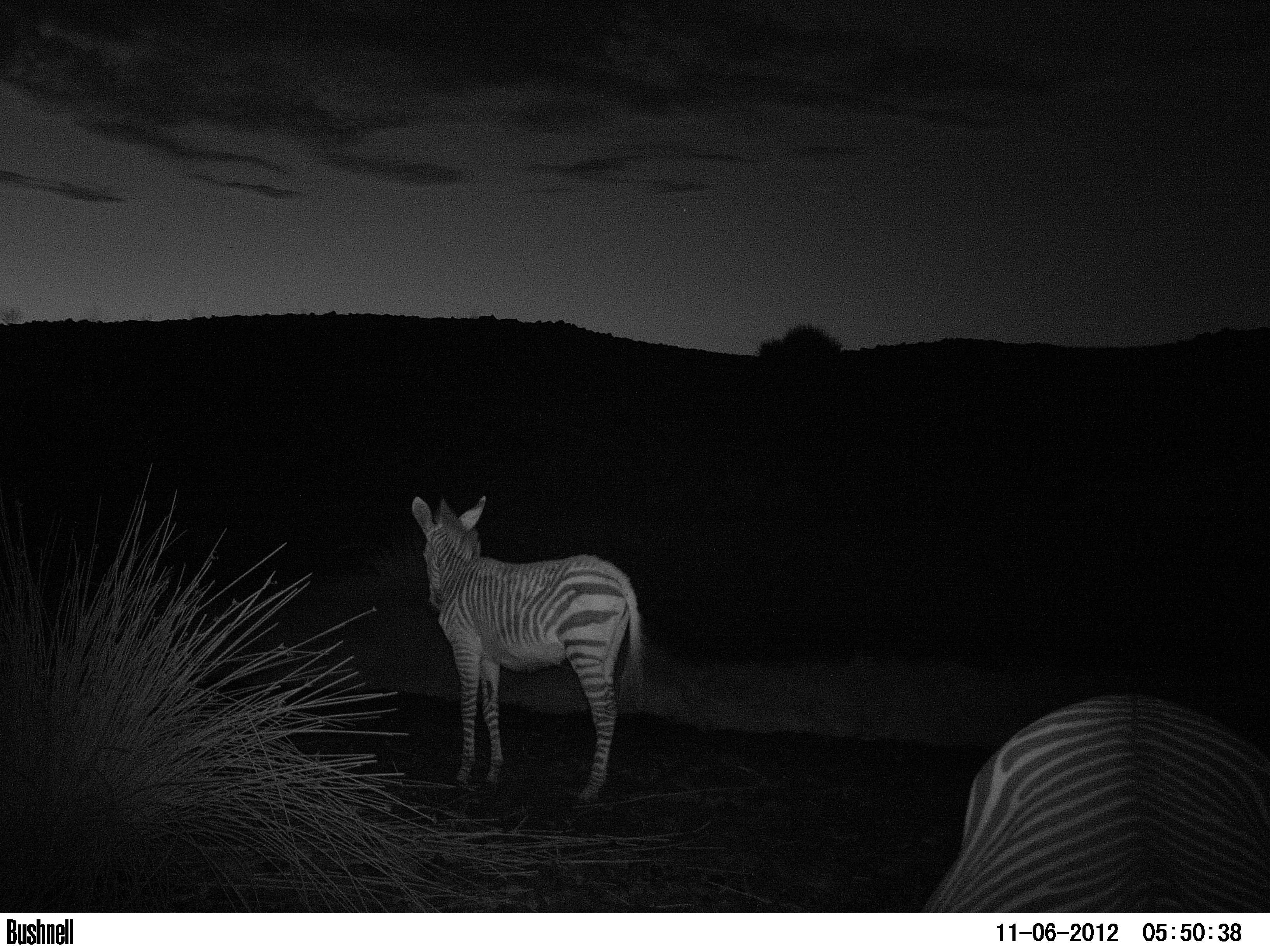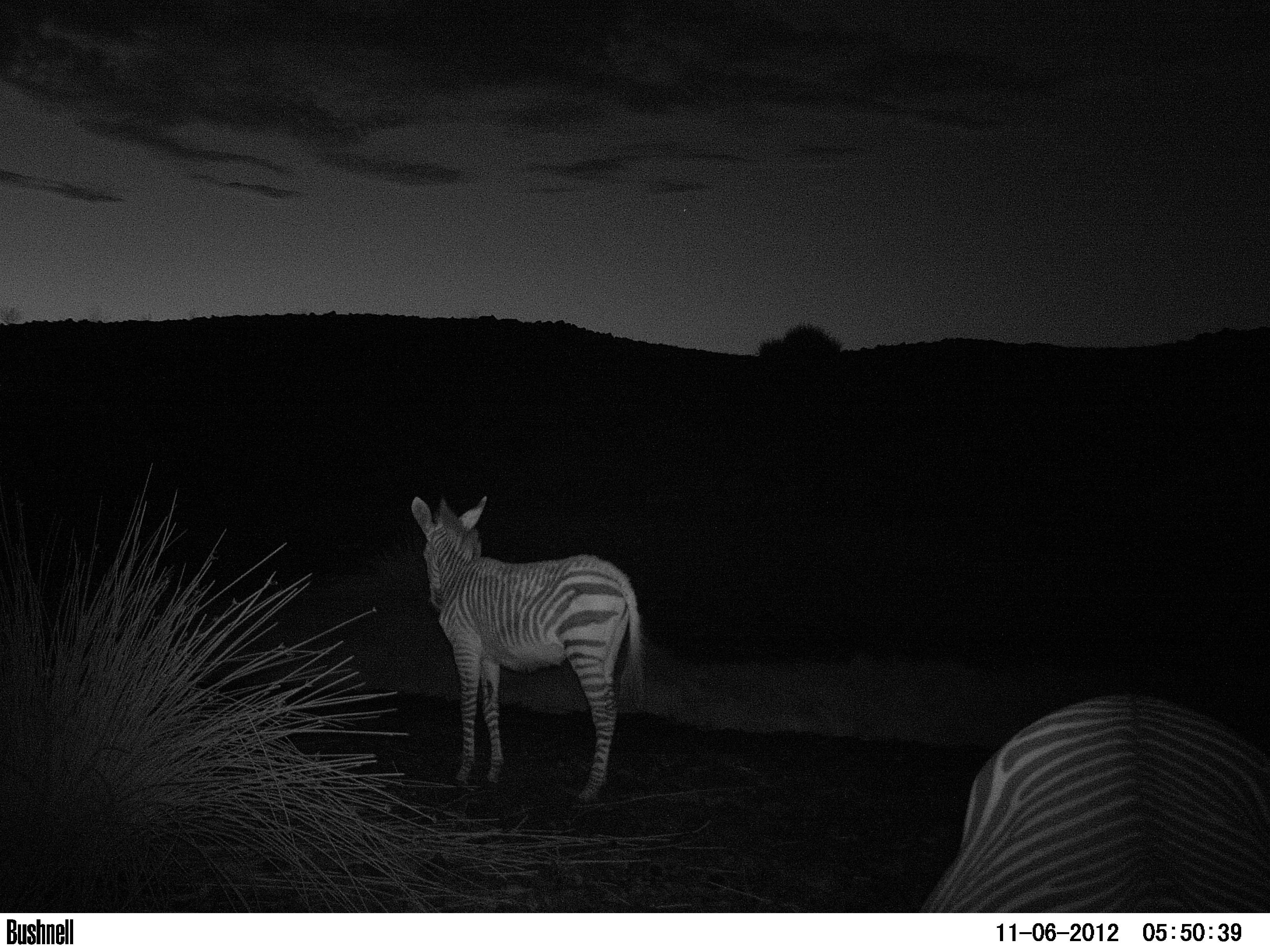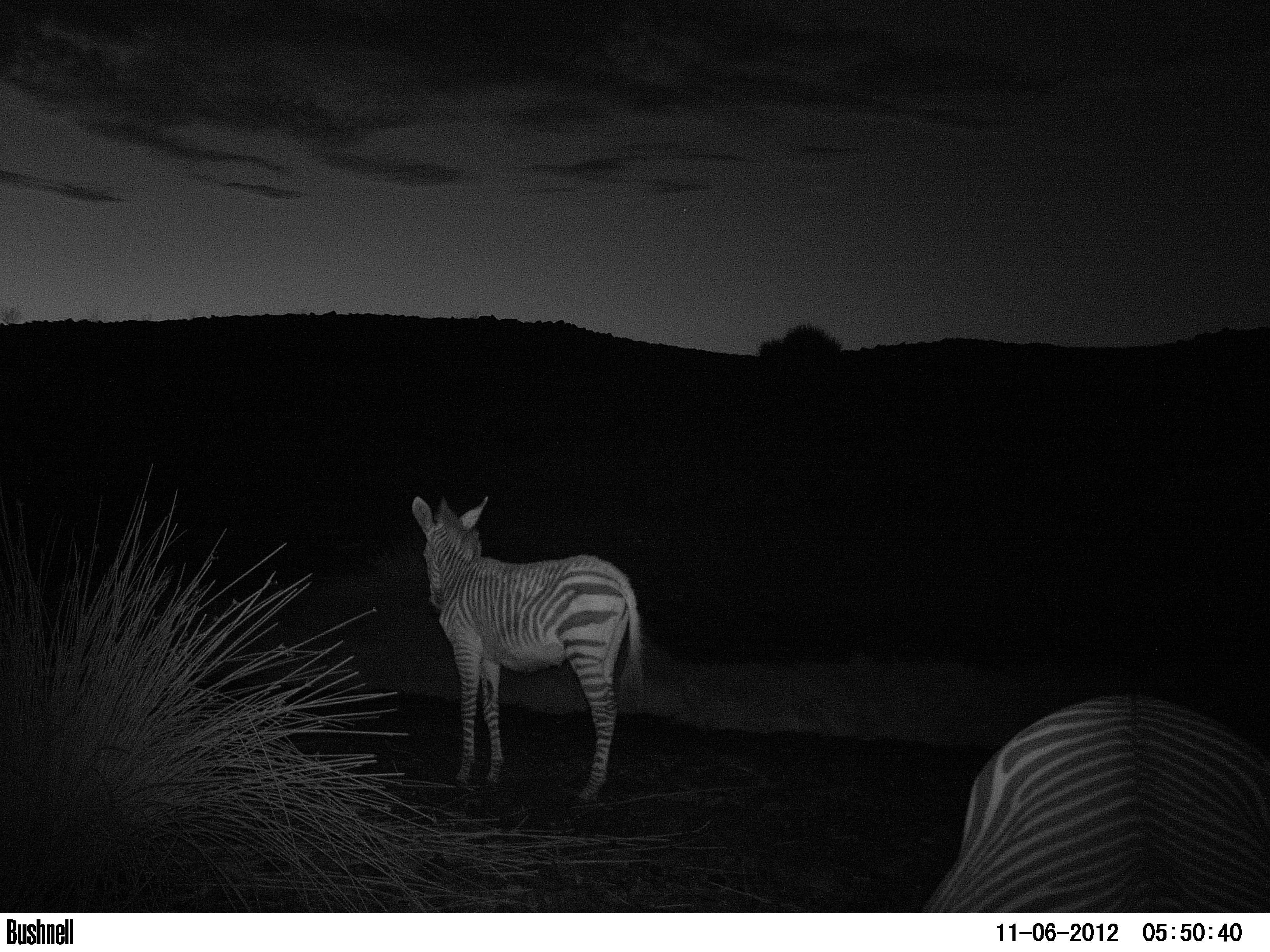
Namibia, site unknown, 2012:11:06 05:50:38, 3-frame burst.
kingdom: Animalia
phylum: Chordata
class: Mammalia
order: Perissodactyla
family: Equidae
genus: Equus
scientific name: Equus zebra hartmannae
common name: hartmann's mountain zebra